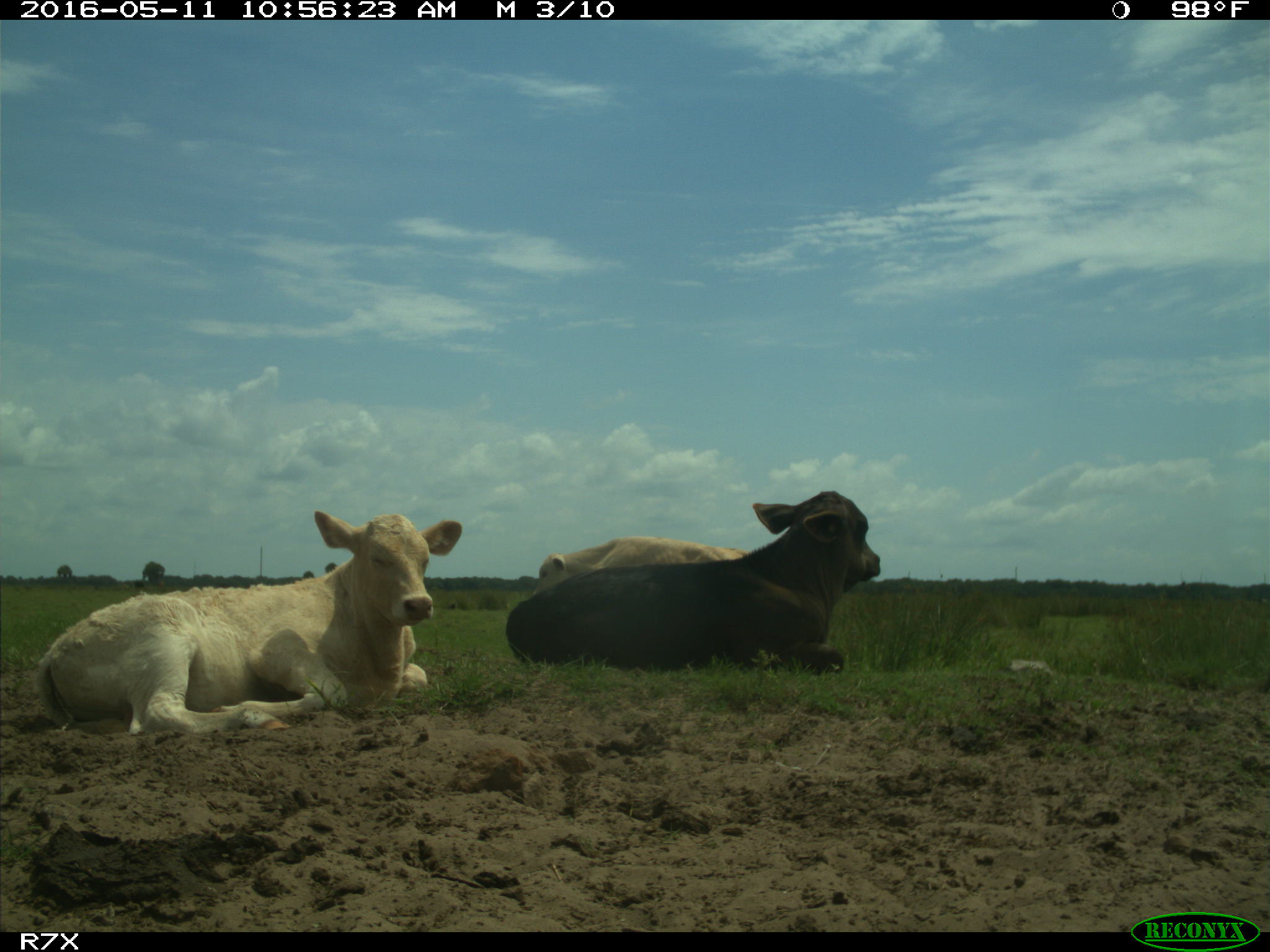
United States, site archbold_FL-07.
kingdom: Animalia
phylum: Chordata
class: Mammalia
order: Artiodactyla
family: Bovidae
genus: Bos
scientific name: Bos taurus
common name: domestic cow